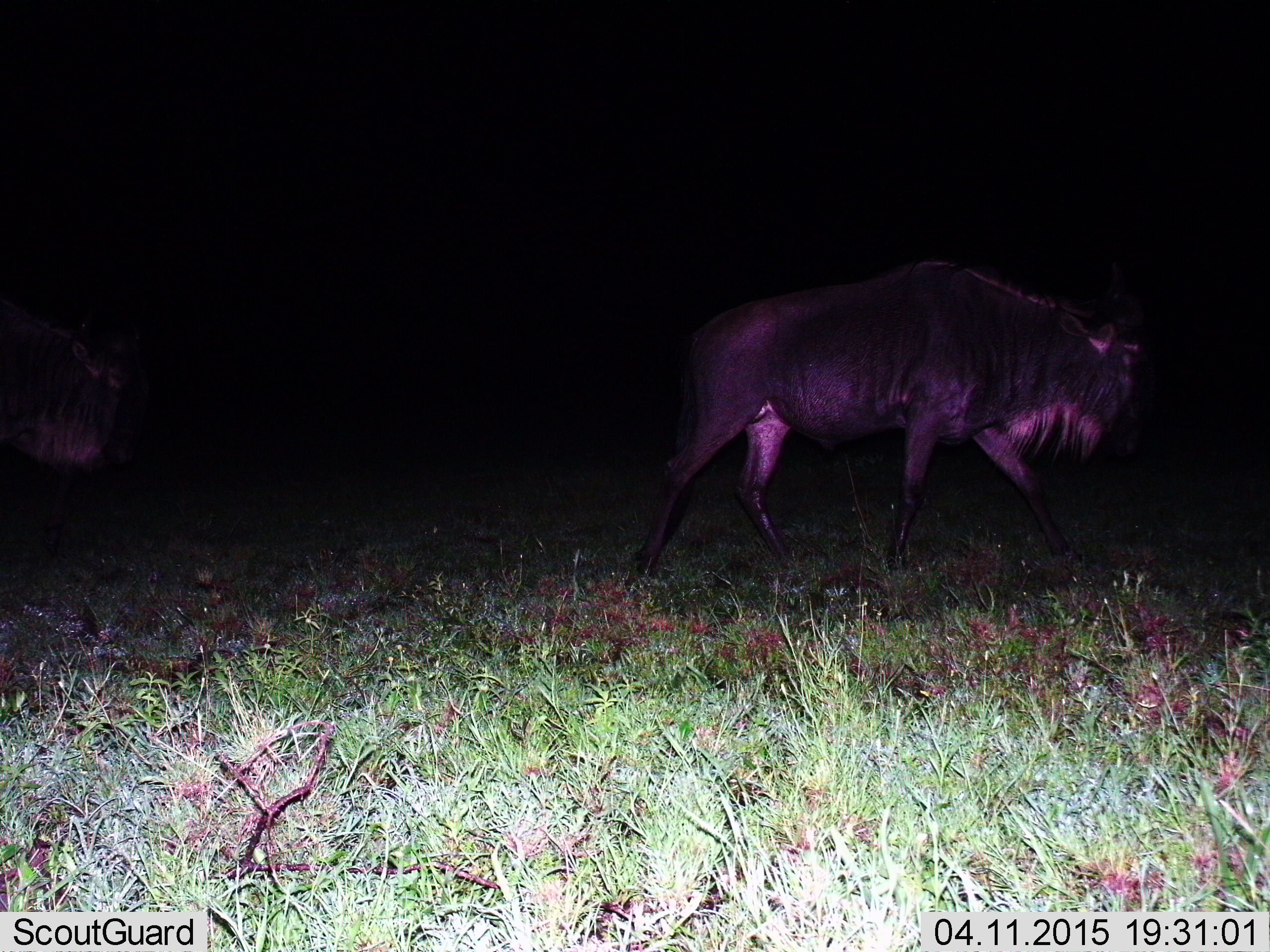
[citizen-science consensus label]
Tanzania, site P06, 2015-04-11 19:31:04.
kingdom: Animalia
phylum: Chordata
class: Mammalia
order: Artiodactyla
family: Bovidae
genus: Connochaetes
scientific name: Connochaetes taurinus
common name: blue wildebeest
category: wildebeest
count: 2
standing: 0%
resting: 0%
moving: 100%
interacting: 0%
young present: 0%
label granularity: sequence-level